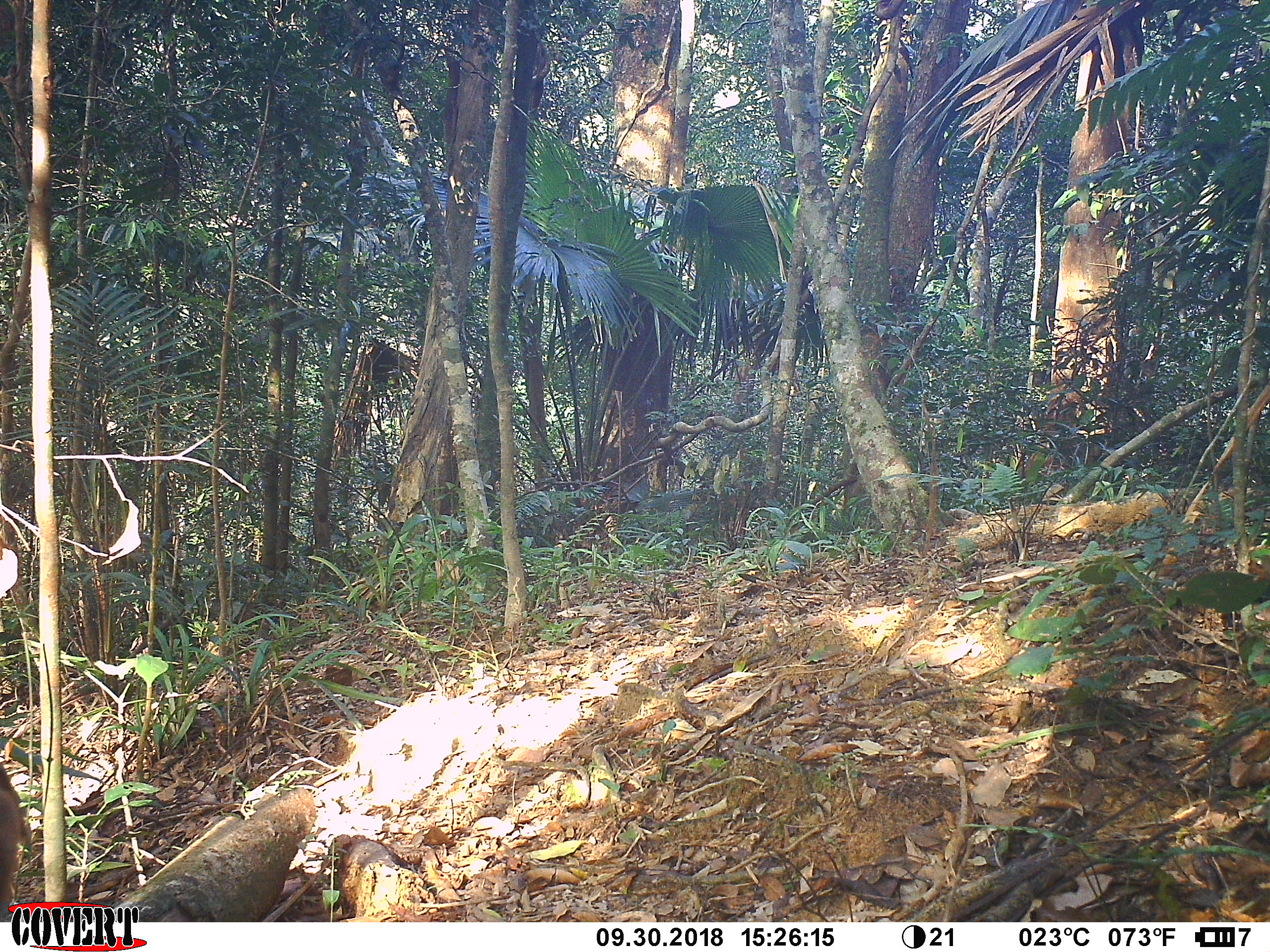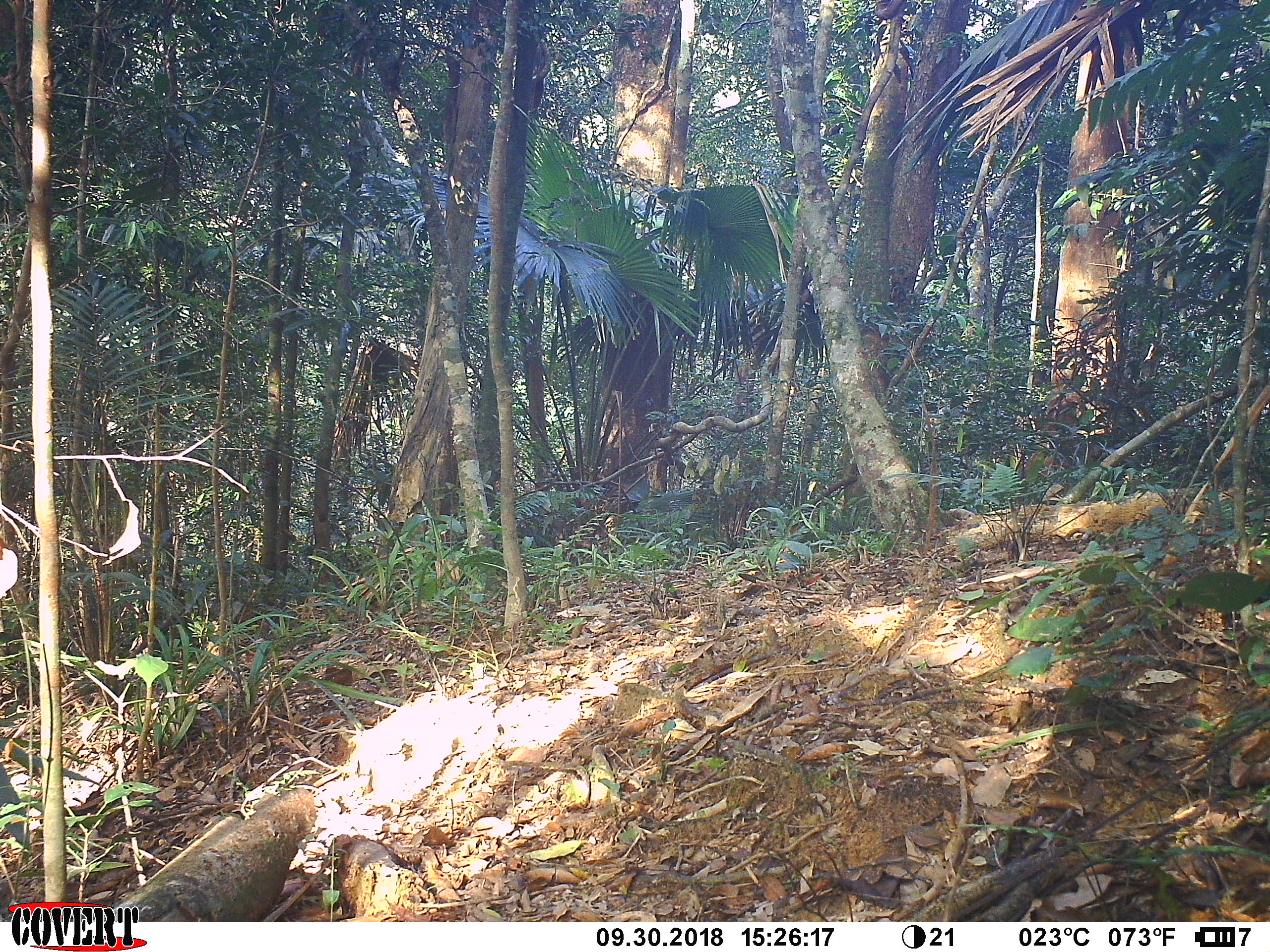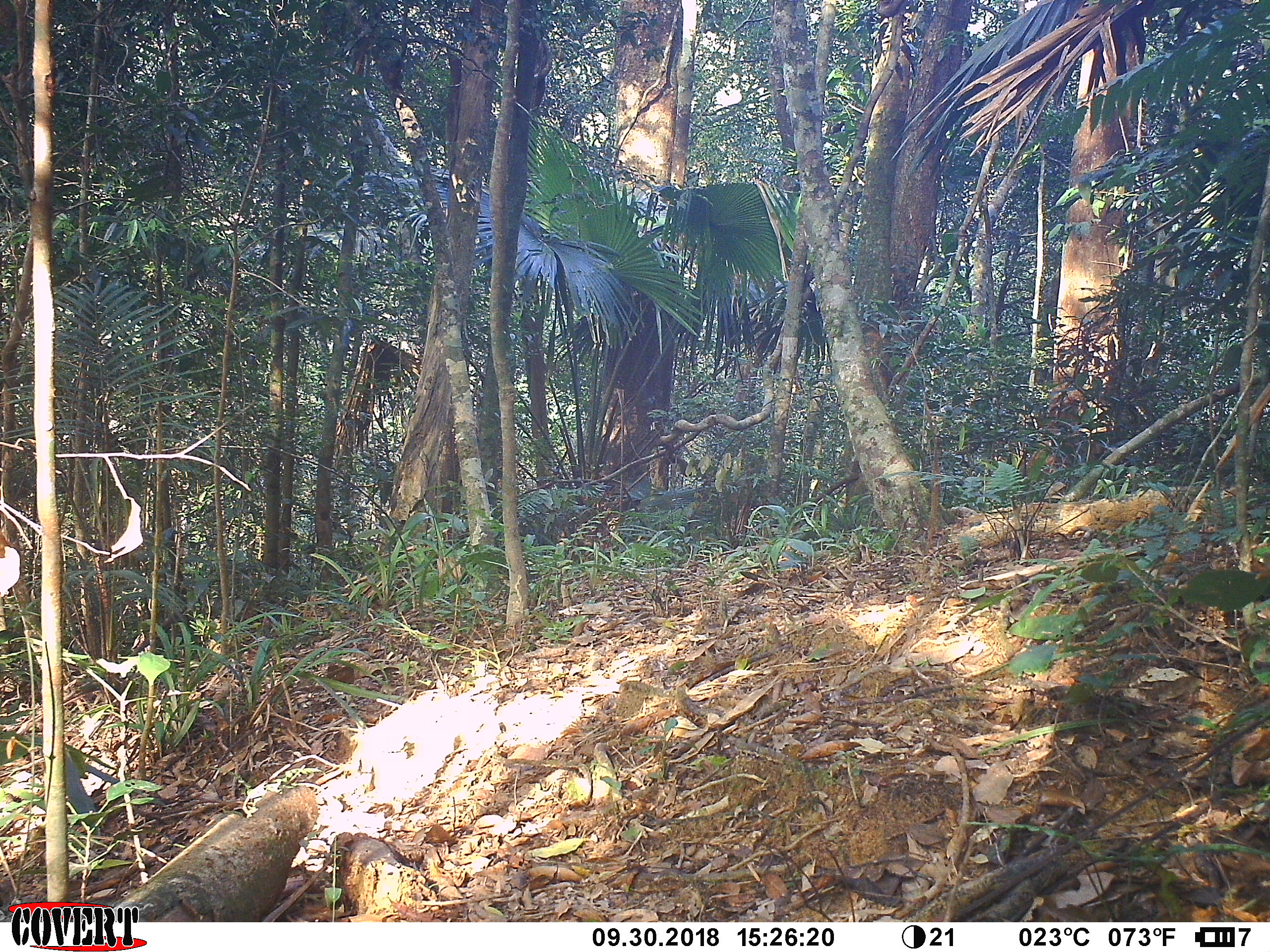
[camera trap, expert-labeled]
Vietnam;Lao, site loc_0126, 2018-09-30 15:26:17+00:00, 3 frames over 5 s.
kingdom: Animalia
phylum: Chordata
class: Mammalia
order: Primates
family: Cercopithecidae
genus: Macaca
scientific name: Macaca nemestrina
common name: pig-tailed macaque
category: pig tailed macaque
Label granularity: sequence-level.